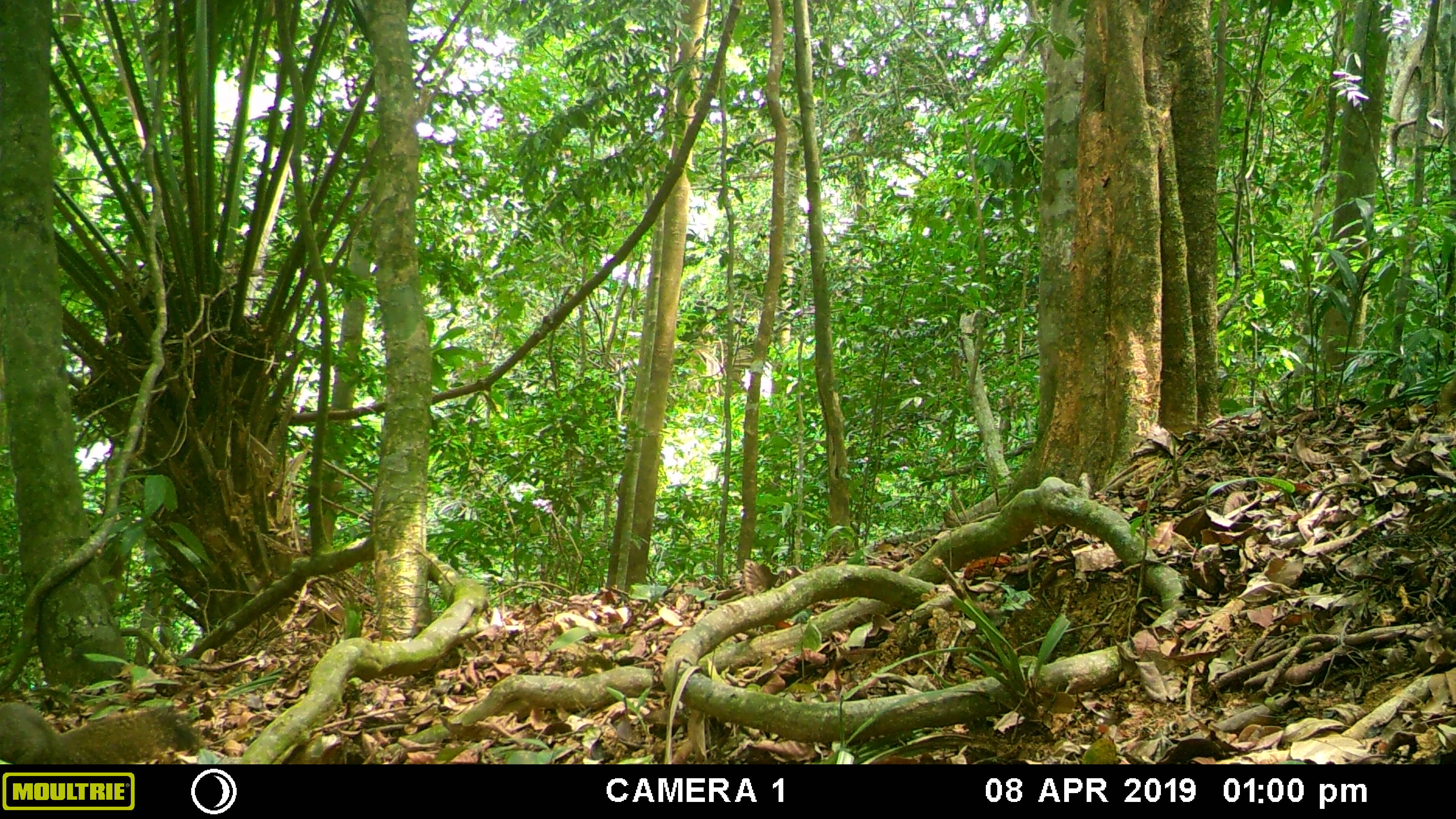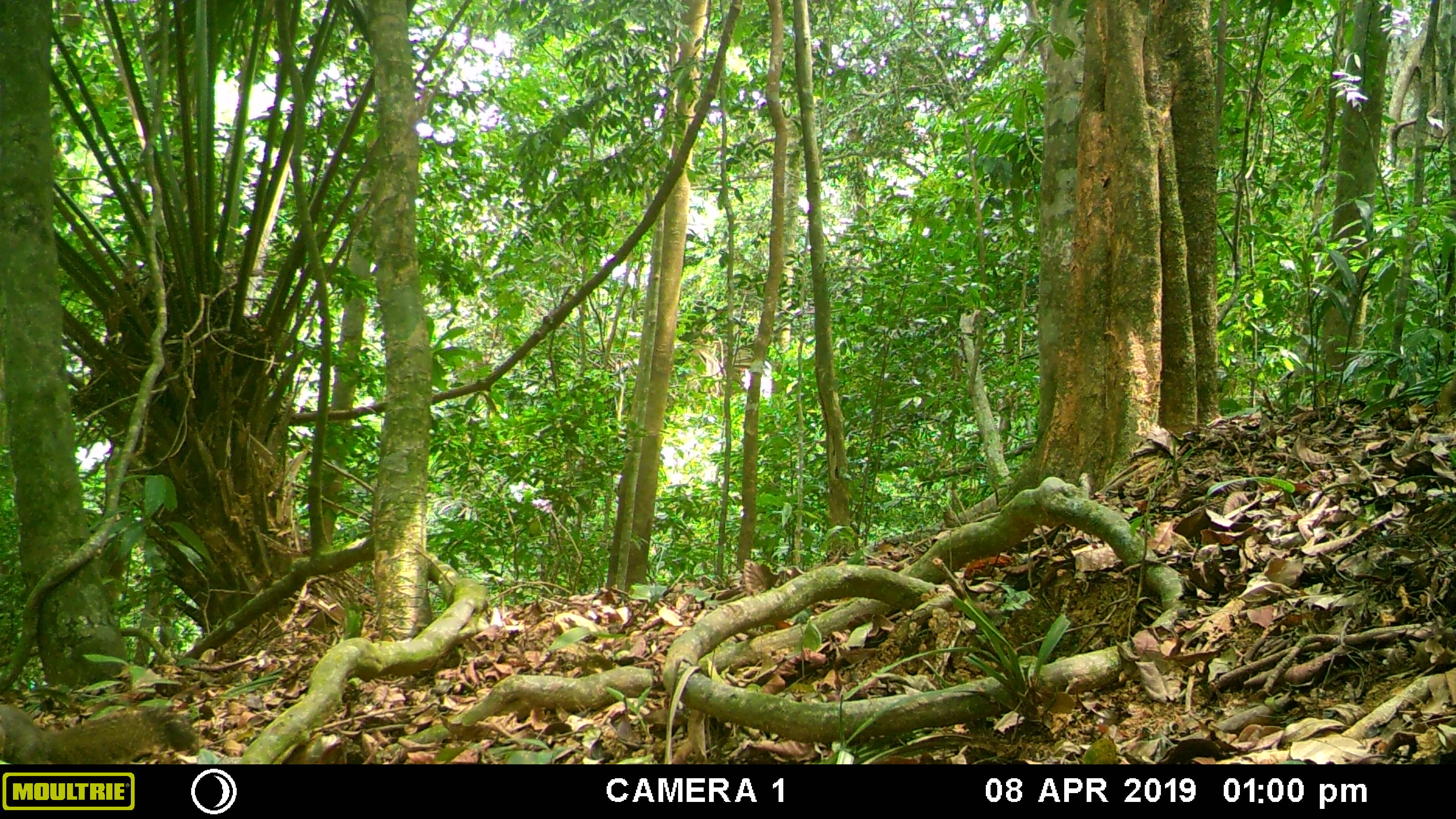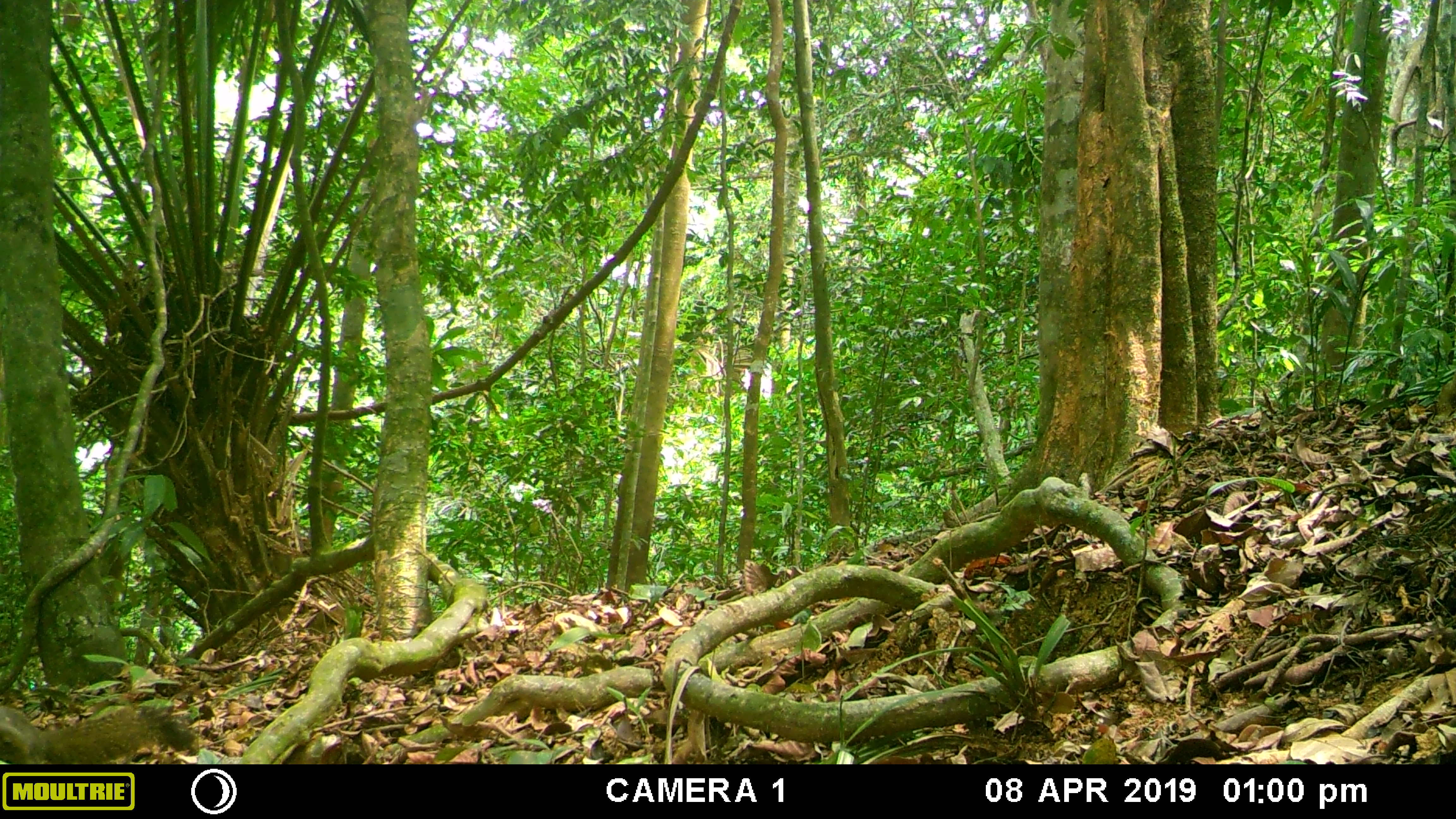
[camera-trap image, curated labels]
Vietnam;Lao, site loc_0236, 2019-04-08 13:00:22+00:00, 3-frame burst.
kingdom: Animalia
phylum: Chordata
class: Mammalia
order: Rodentia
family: Sciuridae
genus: Callosciurus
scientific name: Callosciurus erythraeus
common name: pallas's squirrel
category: pallass squirrel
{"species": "pallass squirrel (pallas's squirrel) (Callosciurus erythraeus)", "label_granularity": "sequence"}